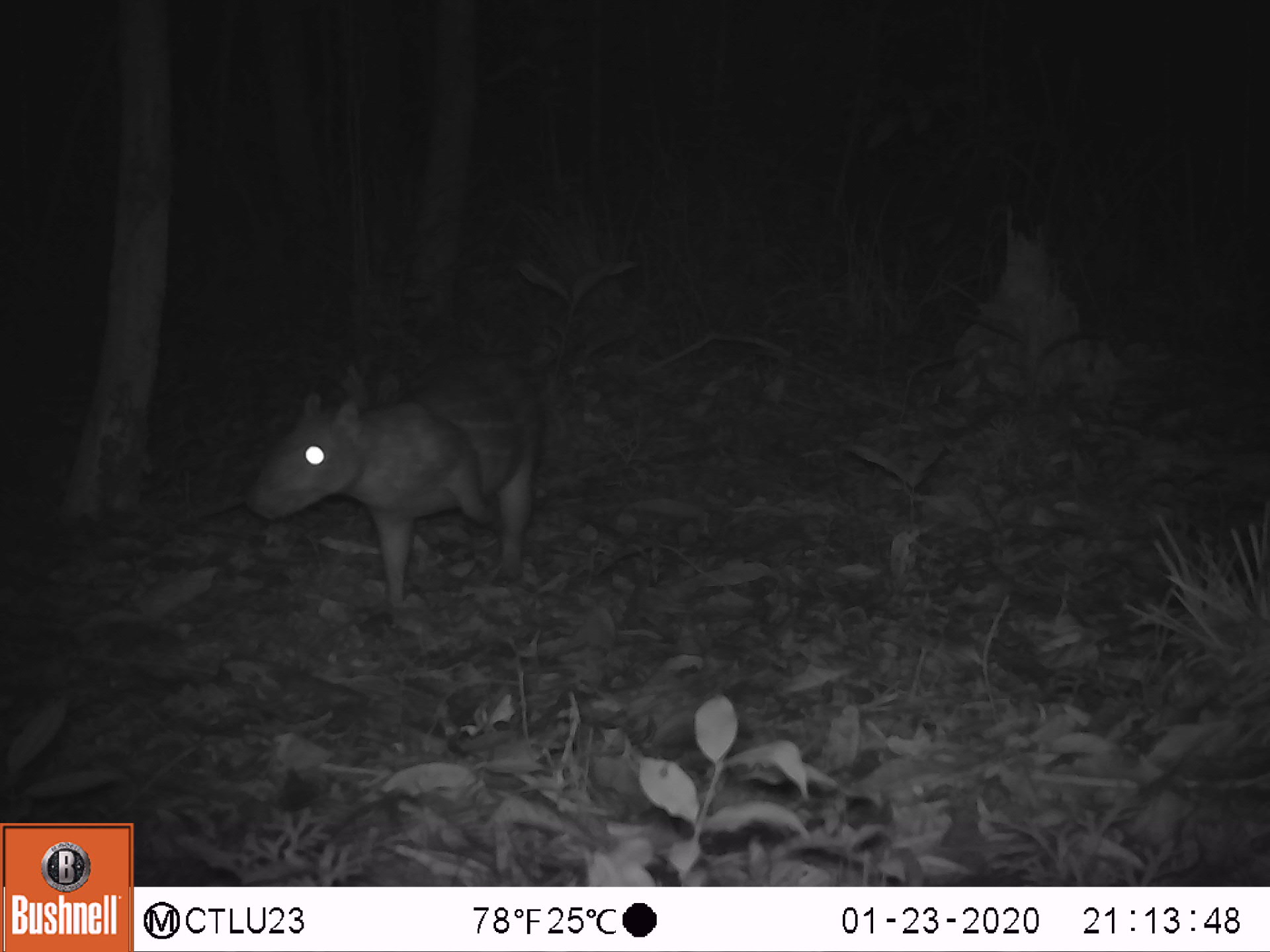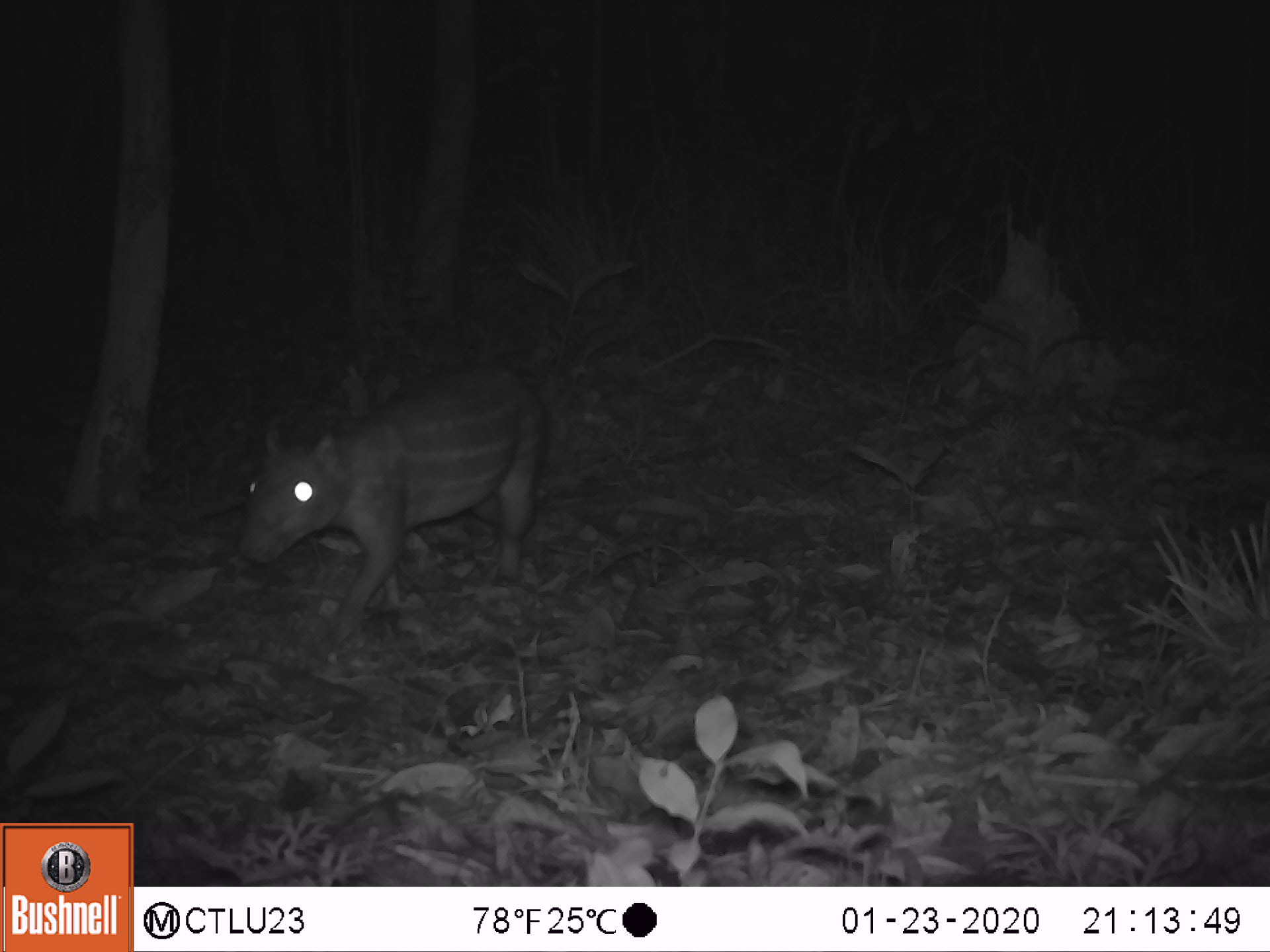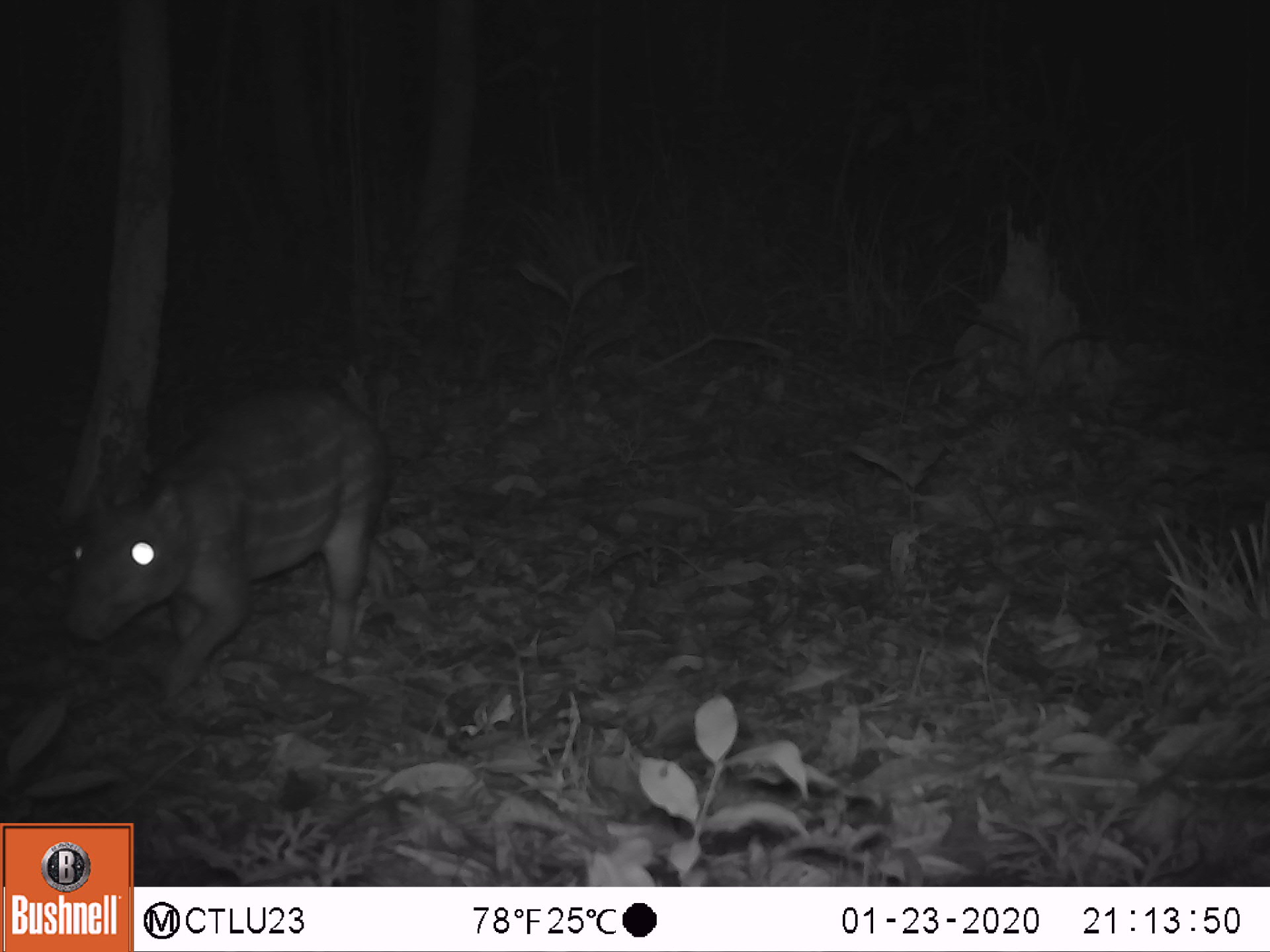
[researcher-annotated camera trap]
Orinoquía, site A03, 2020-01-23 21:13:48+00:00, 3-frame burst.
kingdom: Animalia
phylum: Chordata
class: Mammalia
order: Rodentia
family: Cuniculidae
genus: Cuniculus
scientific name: Cuniculus paca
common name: spotted paca